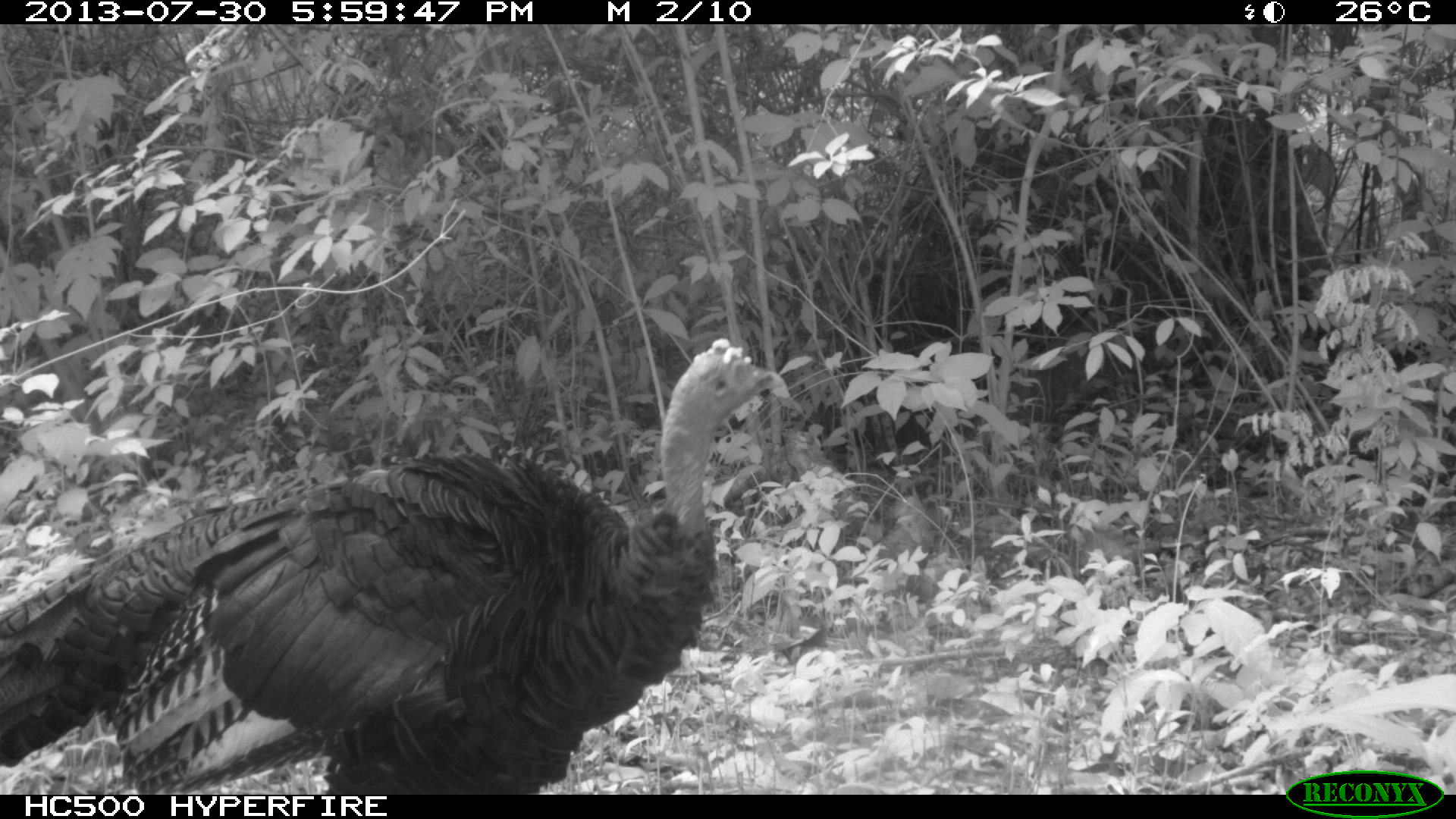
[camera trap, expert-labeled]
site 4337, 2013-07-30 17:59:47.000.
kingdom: Animalia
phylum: Chordata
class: Aves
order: Galliformes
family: Phasianidae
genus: Meleagris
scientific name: Meleagris ocellata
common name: ocellated turkey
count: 1